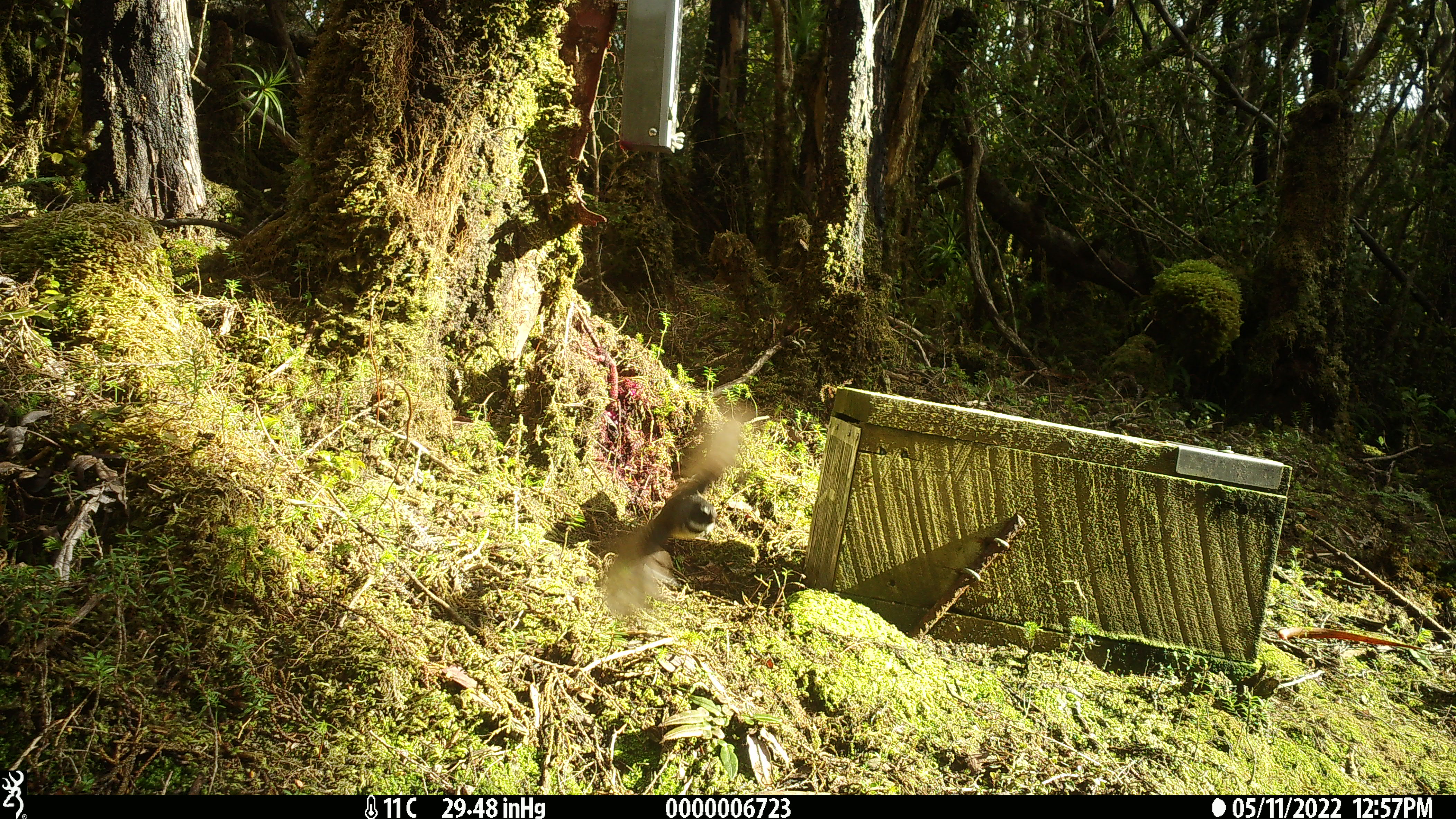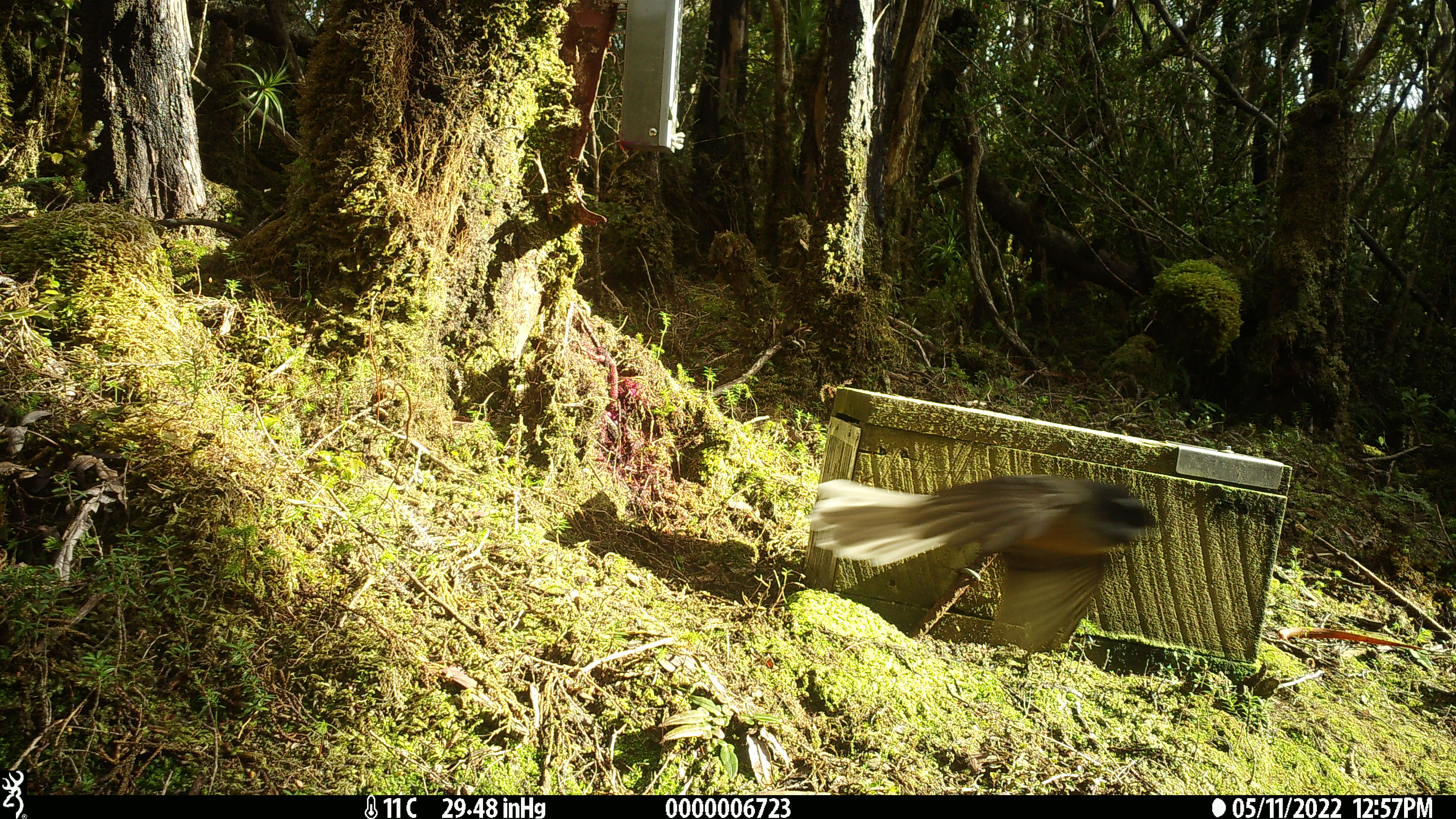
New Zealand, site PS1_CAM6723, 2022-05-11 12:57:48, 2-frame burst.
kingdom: Animalia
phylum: Chordata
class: Aves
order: Passeriformes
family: Rhipiduridae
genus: Rhipidura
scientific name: Rhipidura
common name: fantails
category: fantail